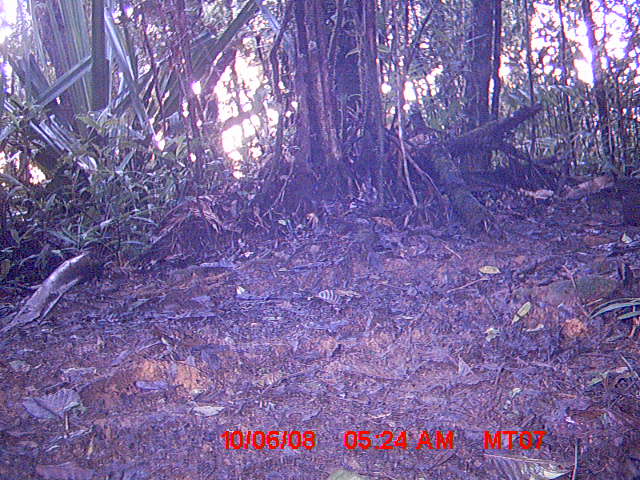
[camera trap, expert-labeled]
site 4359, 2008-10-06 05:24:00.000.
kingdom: Animalia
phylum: Chordata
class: Mammalia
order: Rodentia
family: Nesomyidae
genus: Nesomys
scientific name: Nesomys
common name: nesomys rodents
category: nesomys sp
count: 1